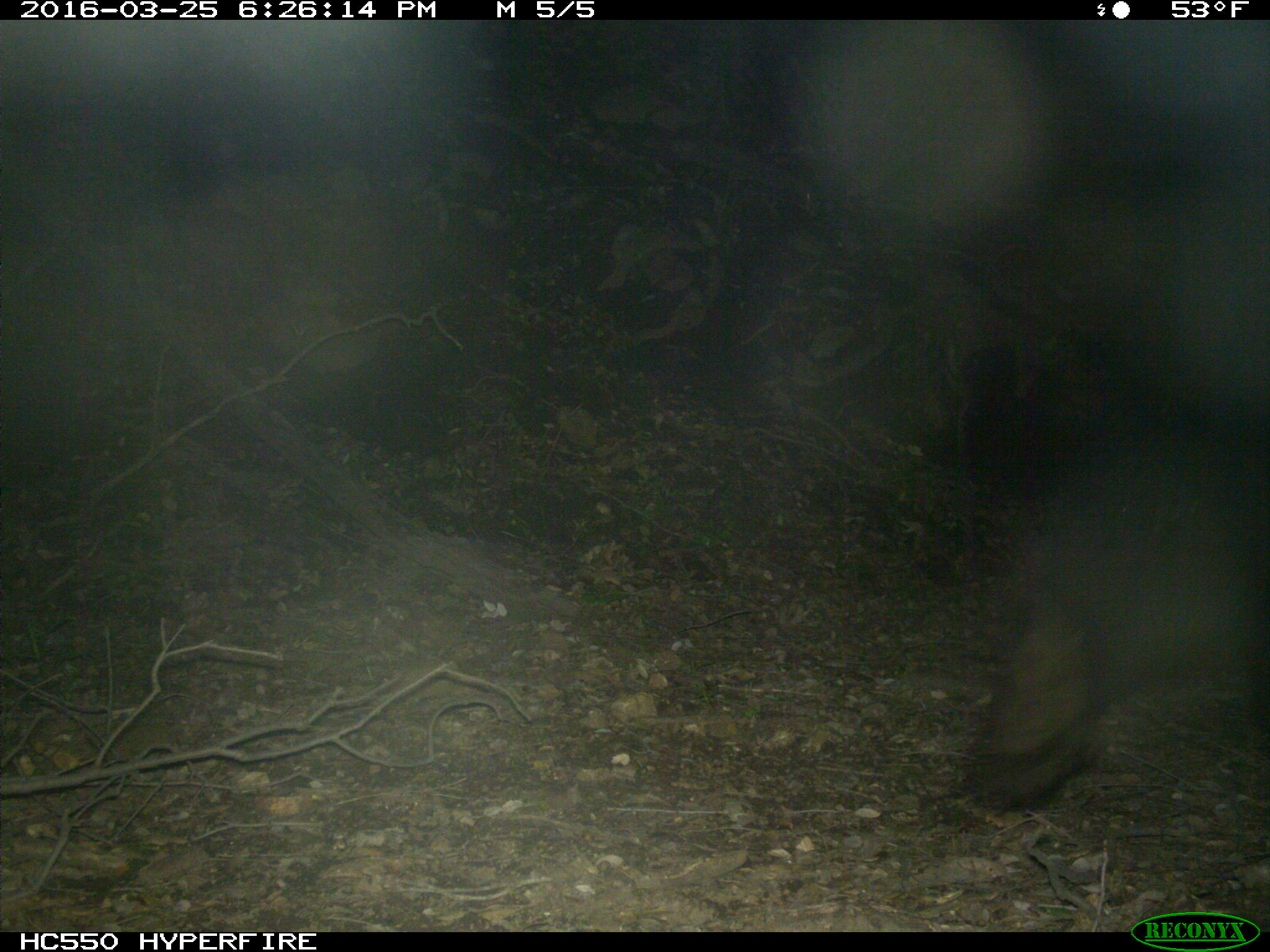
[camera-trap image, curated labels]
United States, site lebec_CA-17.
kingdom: Animalia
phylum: Chordata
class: Mammalia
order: Carnivora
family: Ursidae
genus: Ursus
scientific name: Ursus americanus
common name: american black bear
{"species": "Ursus americanus (american black bear)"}